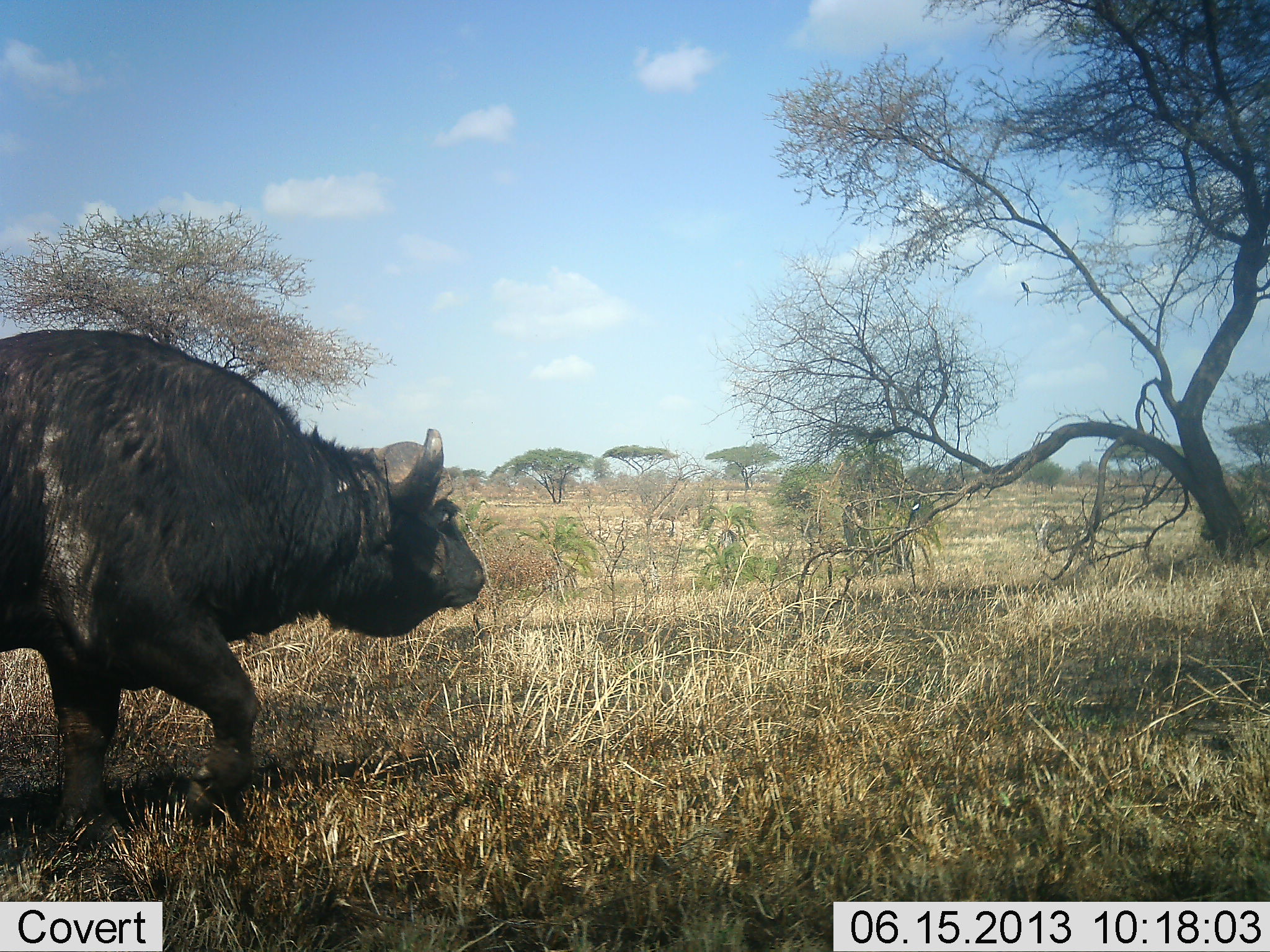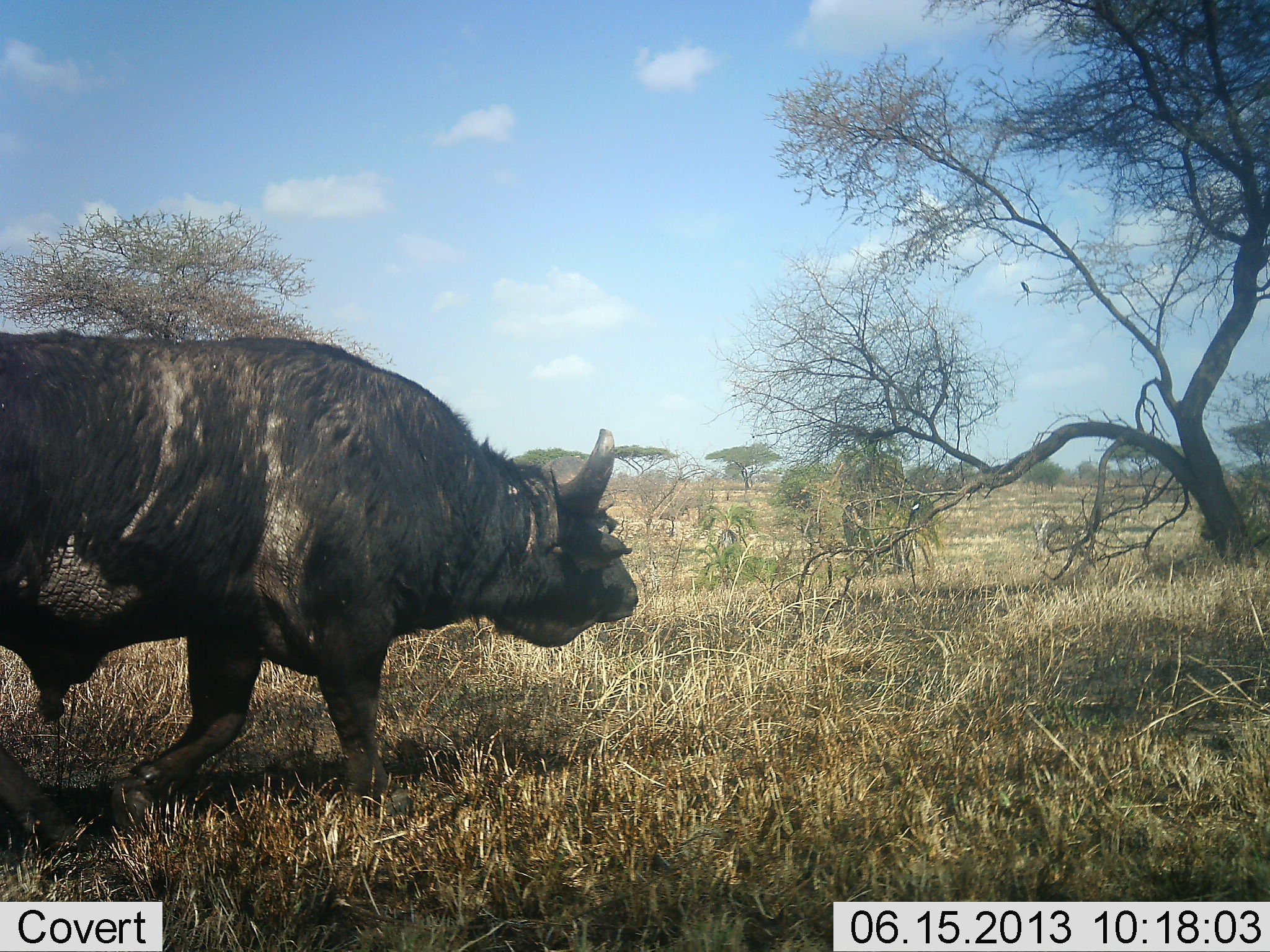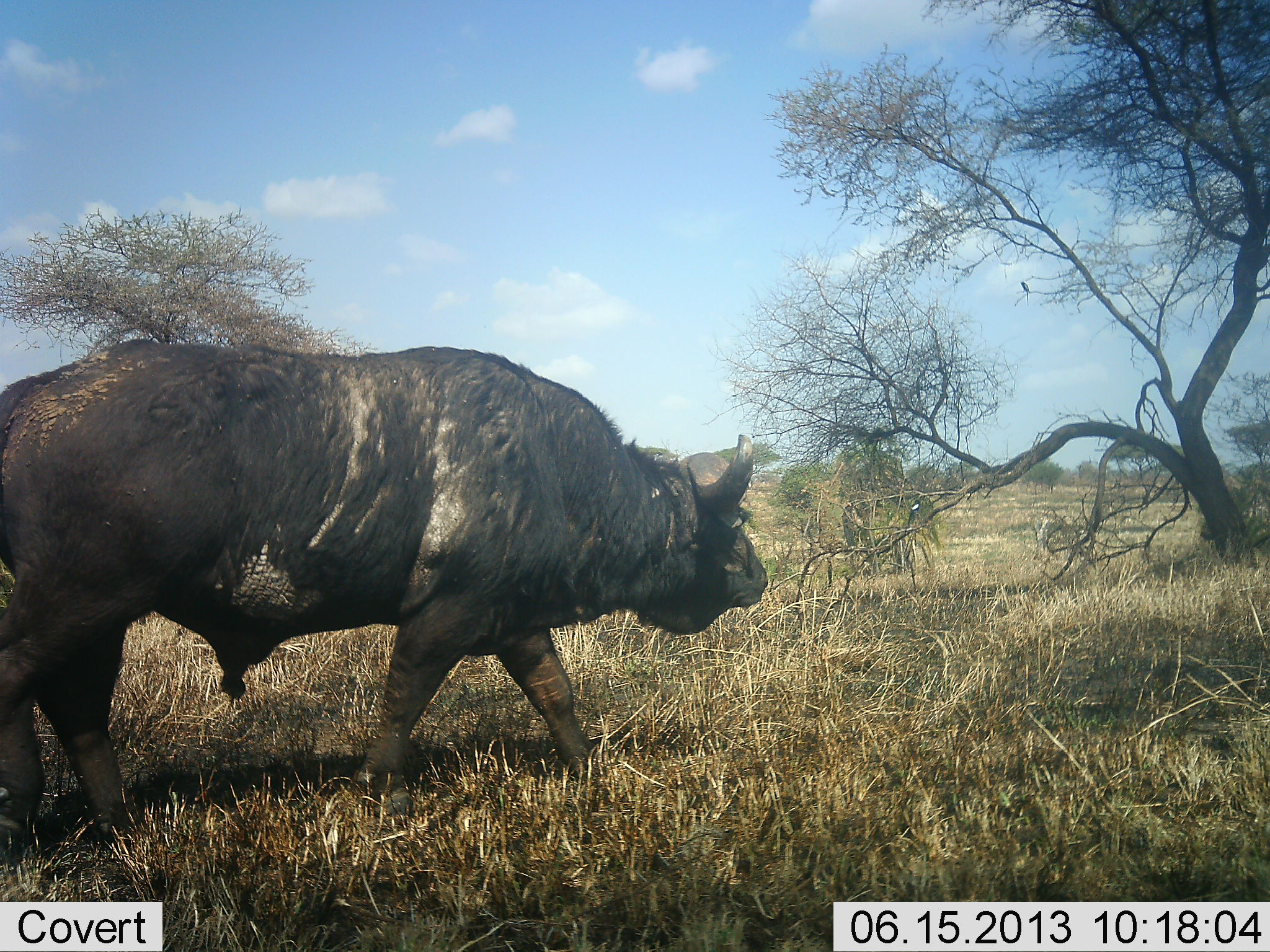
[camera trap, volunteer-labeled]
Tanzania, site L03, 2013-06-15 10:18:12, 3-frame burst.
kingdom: Animalia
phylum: Chordata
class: Mammalia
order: Artiodactyla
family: Bovidae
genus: Syncerus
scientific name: Syncerus caffer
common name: cape buffalo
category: buffalo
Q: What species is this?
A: Buffalo (cape buffalo) (Syncerus caffer).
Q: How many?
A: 1.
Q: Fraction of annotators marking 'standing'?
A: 10%.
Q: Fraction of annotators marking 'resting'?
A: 0%.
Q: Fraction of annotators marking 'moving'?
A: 100%.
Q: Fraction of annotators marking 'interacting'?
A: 0%.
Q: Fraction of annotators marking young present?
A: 0%.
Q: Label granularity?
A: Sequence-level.